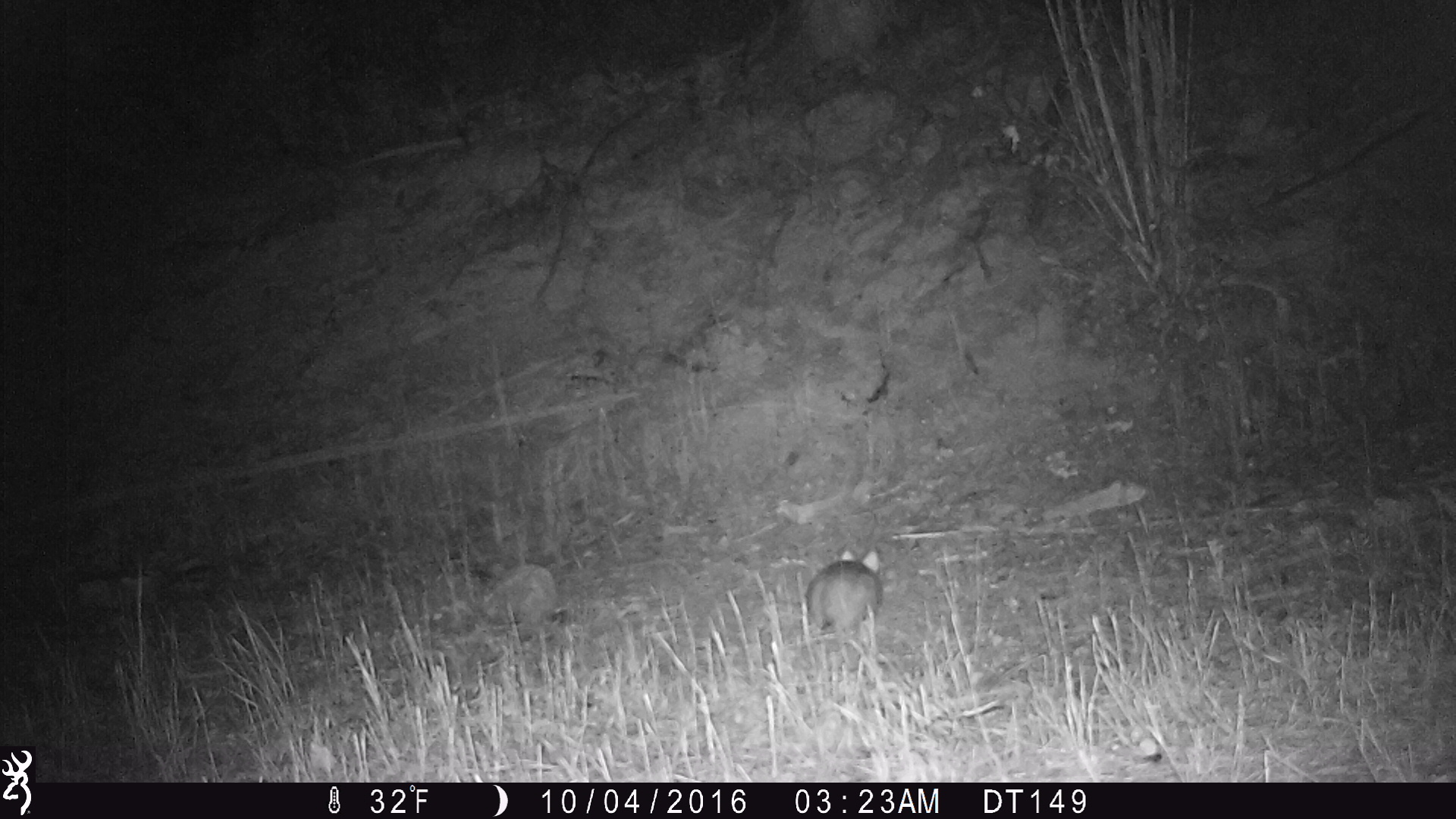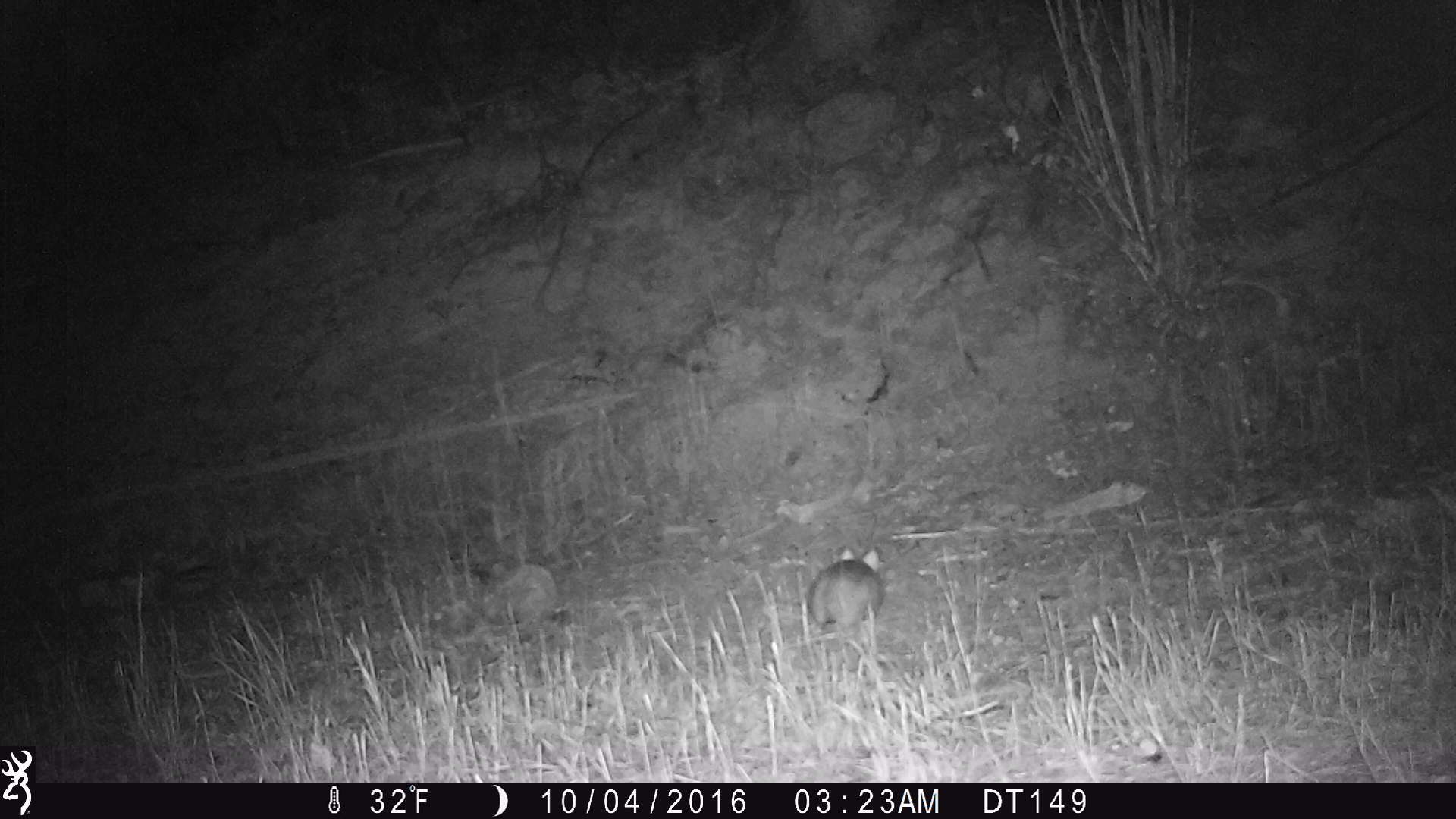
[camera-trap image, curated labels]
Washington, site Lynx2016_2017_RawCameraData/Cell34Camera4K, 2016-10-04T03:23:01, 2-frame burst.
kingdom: Animalia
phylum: Chordata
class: Mammalia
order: Lagomorpha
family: Leporidae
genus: Lepus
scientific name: Lepus americanus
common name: snowshoe hare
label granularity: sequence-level